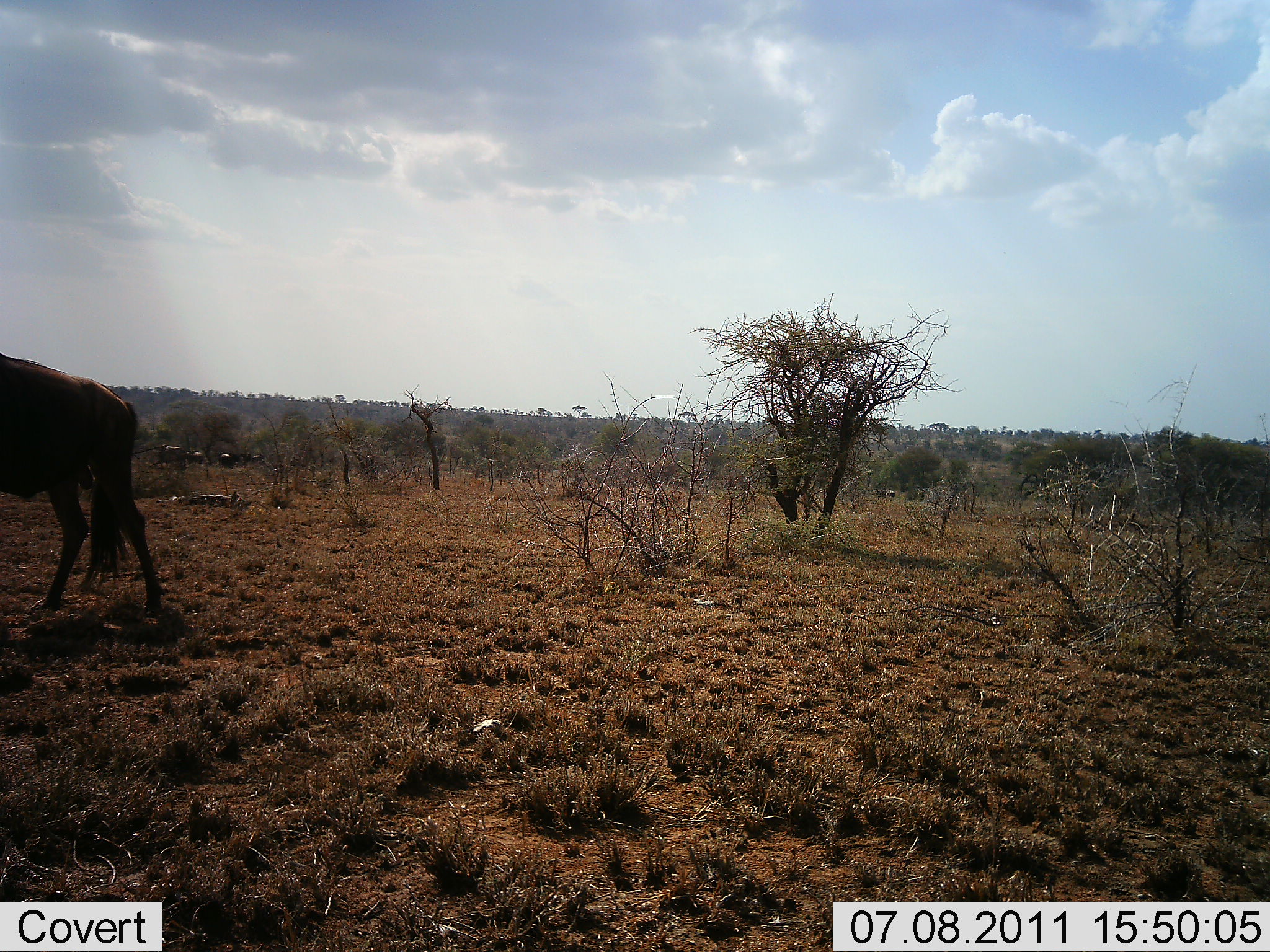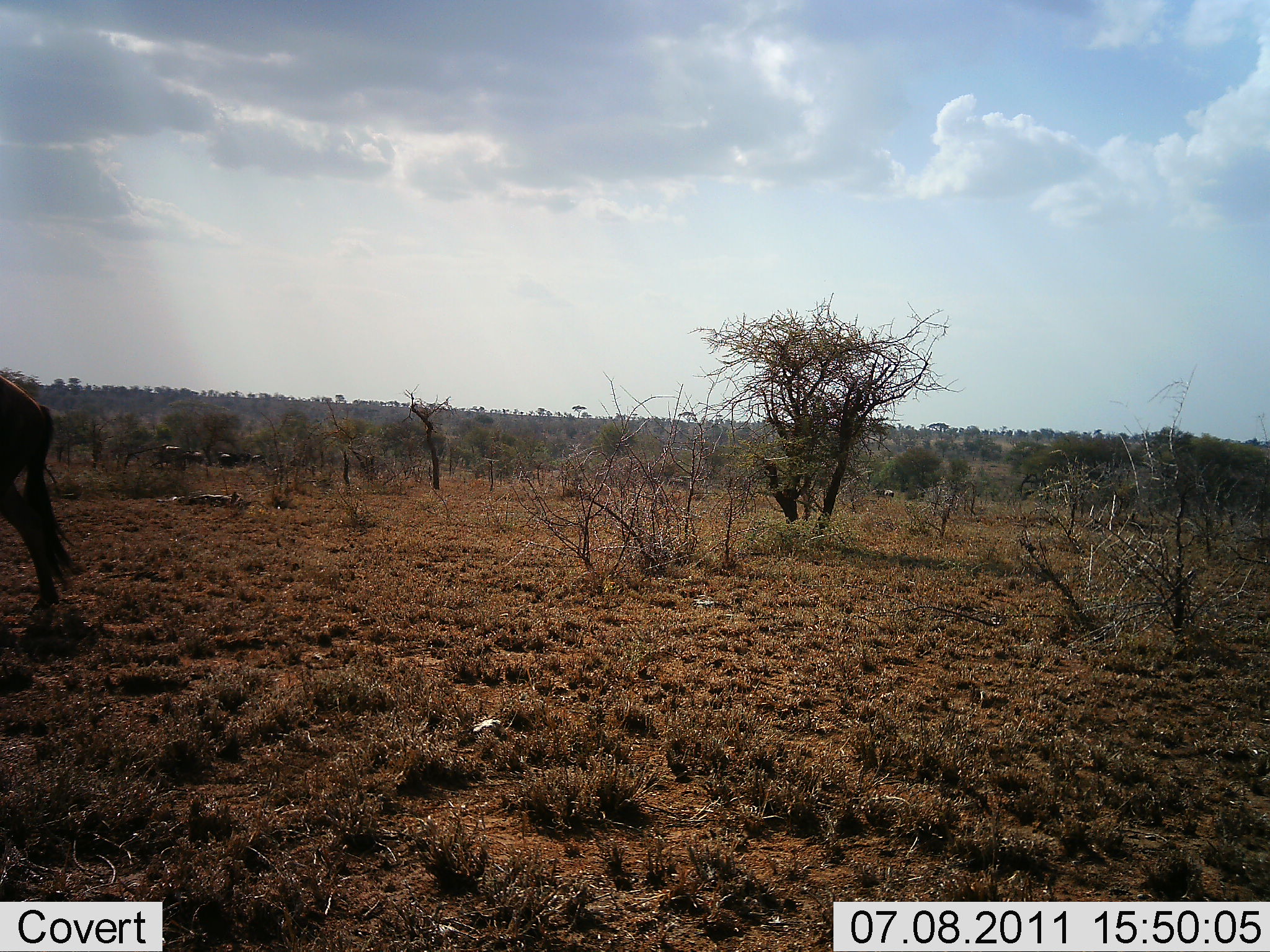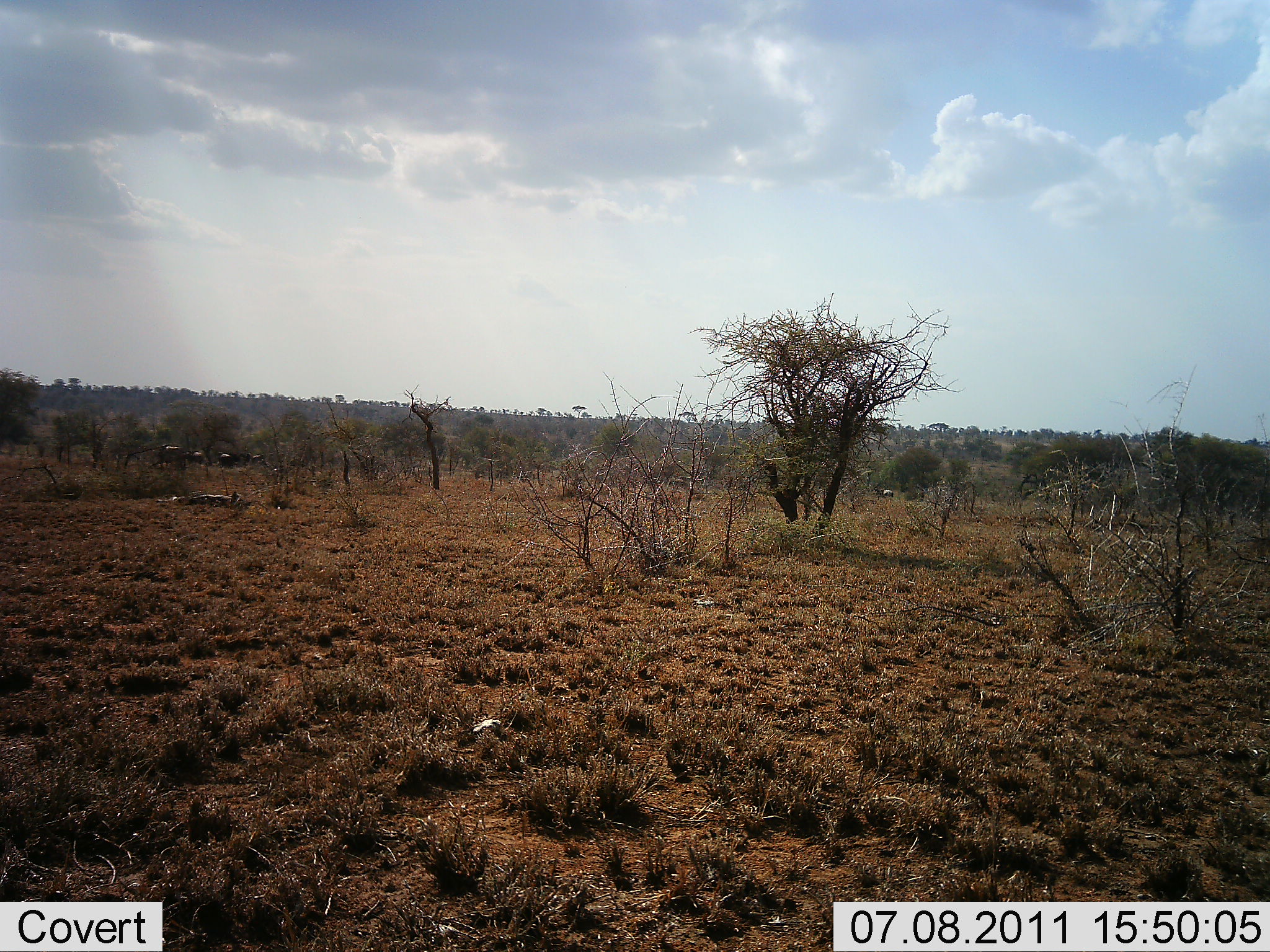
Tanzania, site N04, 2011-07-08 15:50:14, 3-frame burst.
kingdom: Animalia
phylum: Chordata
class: Mammalia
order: Artiodactyla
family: Bovidae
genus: Connochaetes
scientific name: Connochaetes taurinus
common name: blue wildebeest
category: wildebeest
Wildebeest (blue wildebeest) (Connochaetes taurinus), count 1. Behavior (volunteer vote fractions): standing 20%, resting 0%, moving 80%, interacting 0%. Young present (vote fraction): 0%. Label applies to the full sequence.